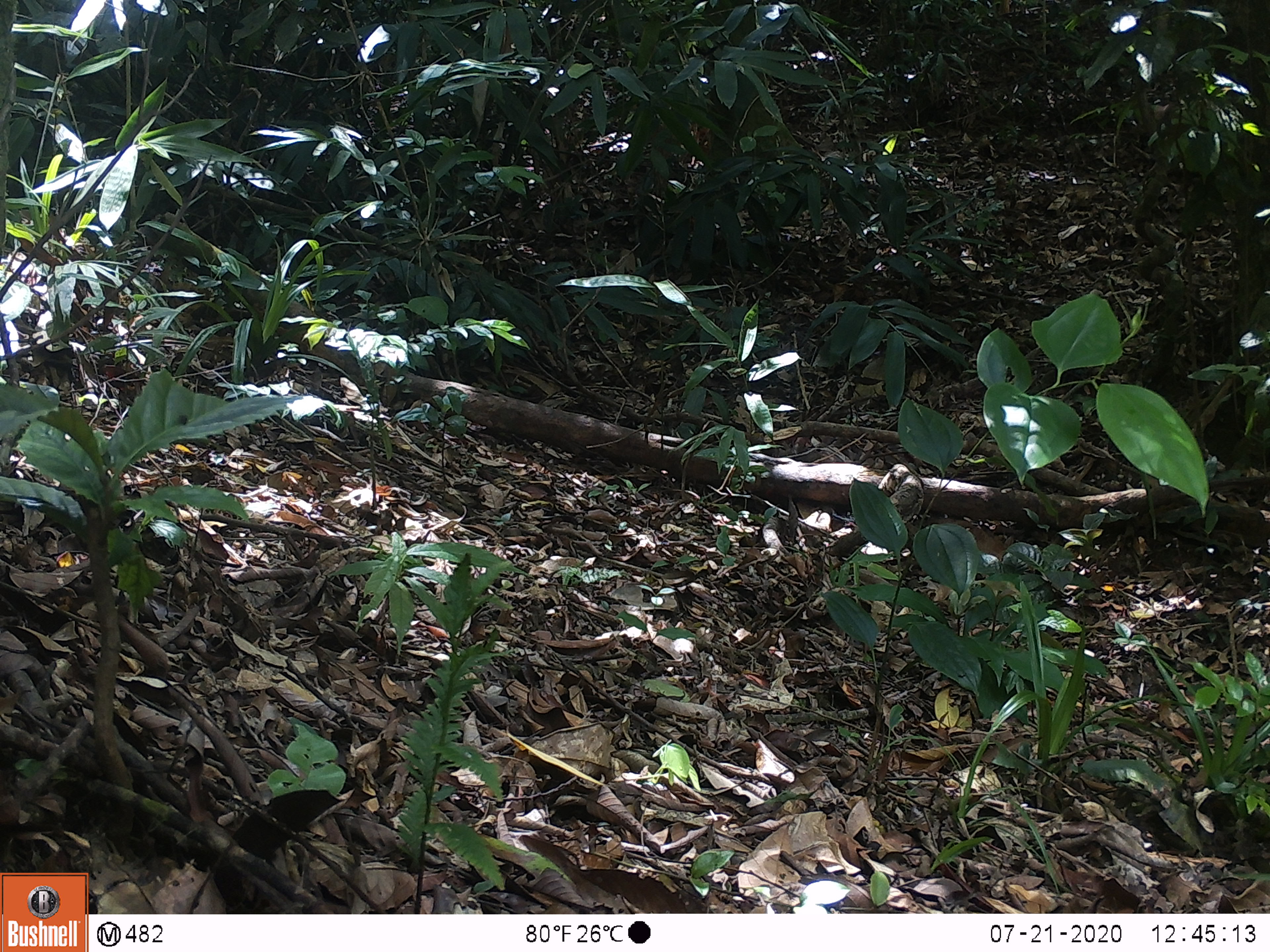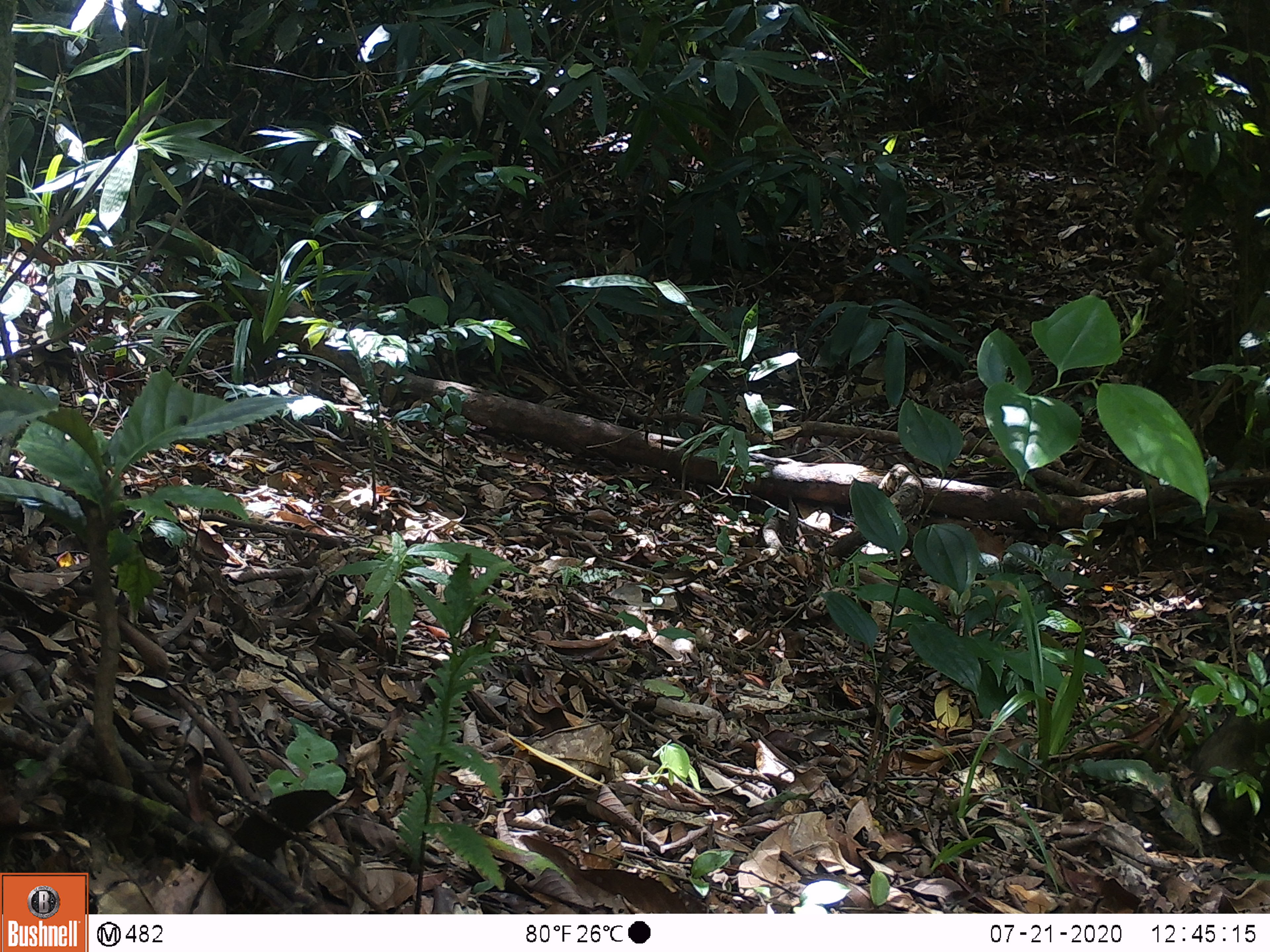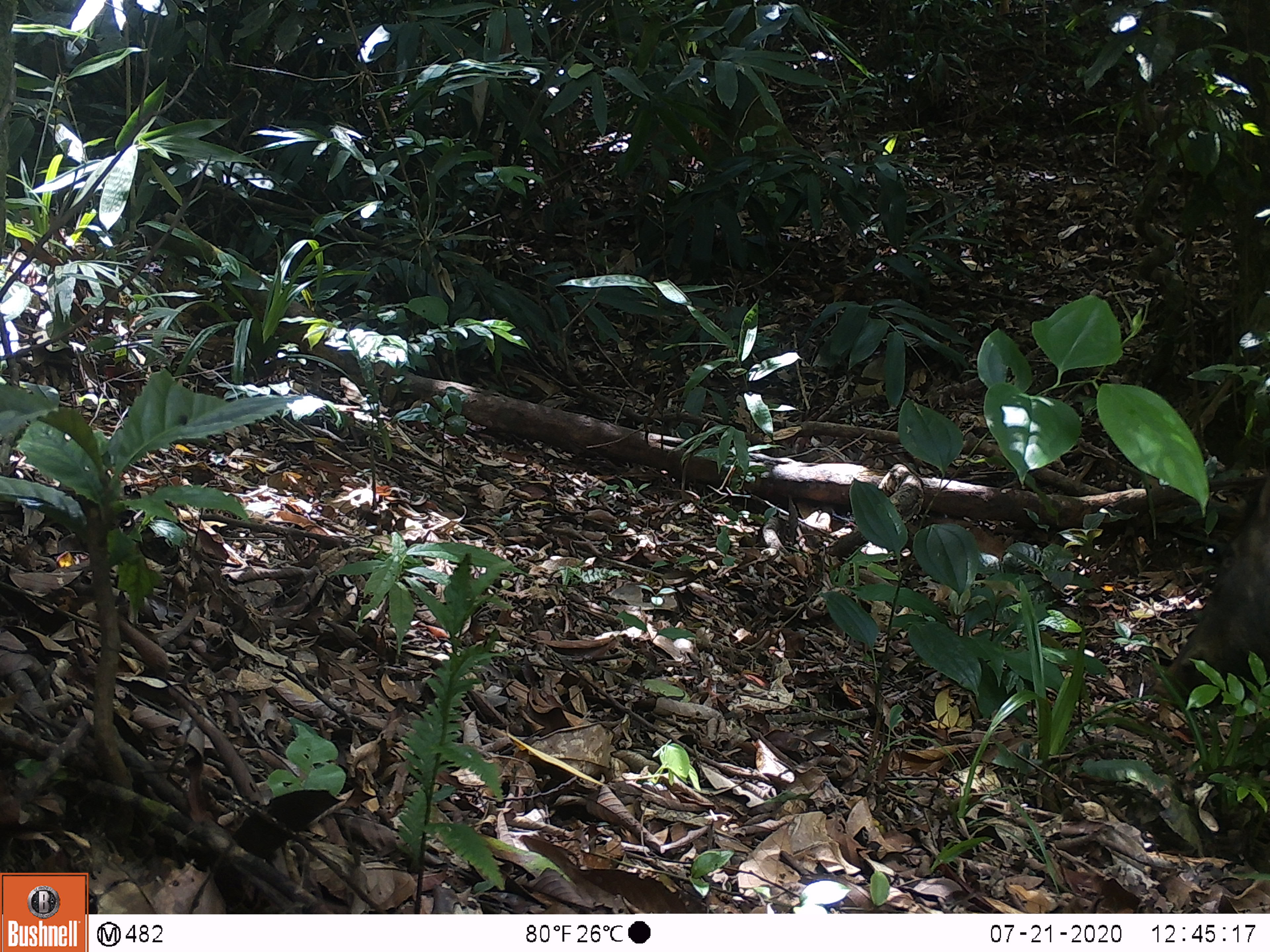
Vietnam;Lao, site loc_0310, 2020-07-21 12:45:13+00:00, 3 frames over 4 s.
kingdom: Animalia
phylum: Chordata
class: Mammalia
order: Artiodactyla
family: Suidae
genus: Sus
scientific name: Sus scrofa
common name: eurasian wild pig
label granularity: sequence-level